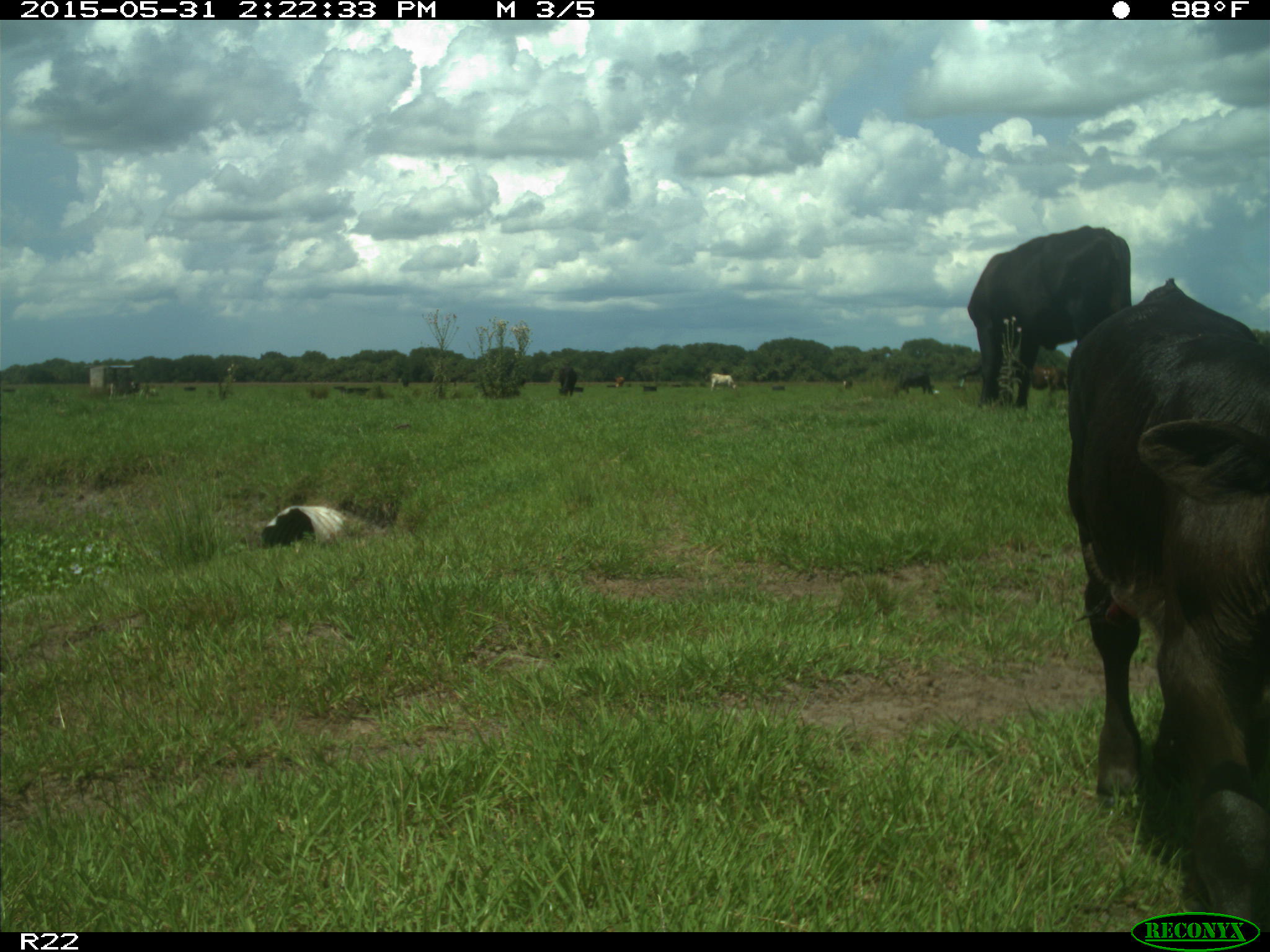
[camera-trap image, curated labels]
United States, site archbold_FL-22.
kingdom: Animalia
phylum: Chordata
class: Mammalia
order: Artiodactyla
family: Bovidae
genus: Bos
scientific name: Bos taurus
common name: domestic cow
Bos taurus (domestic cow).